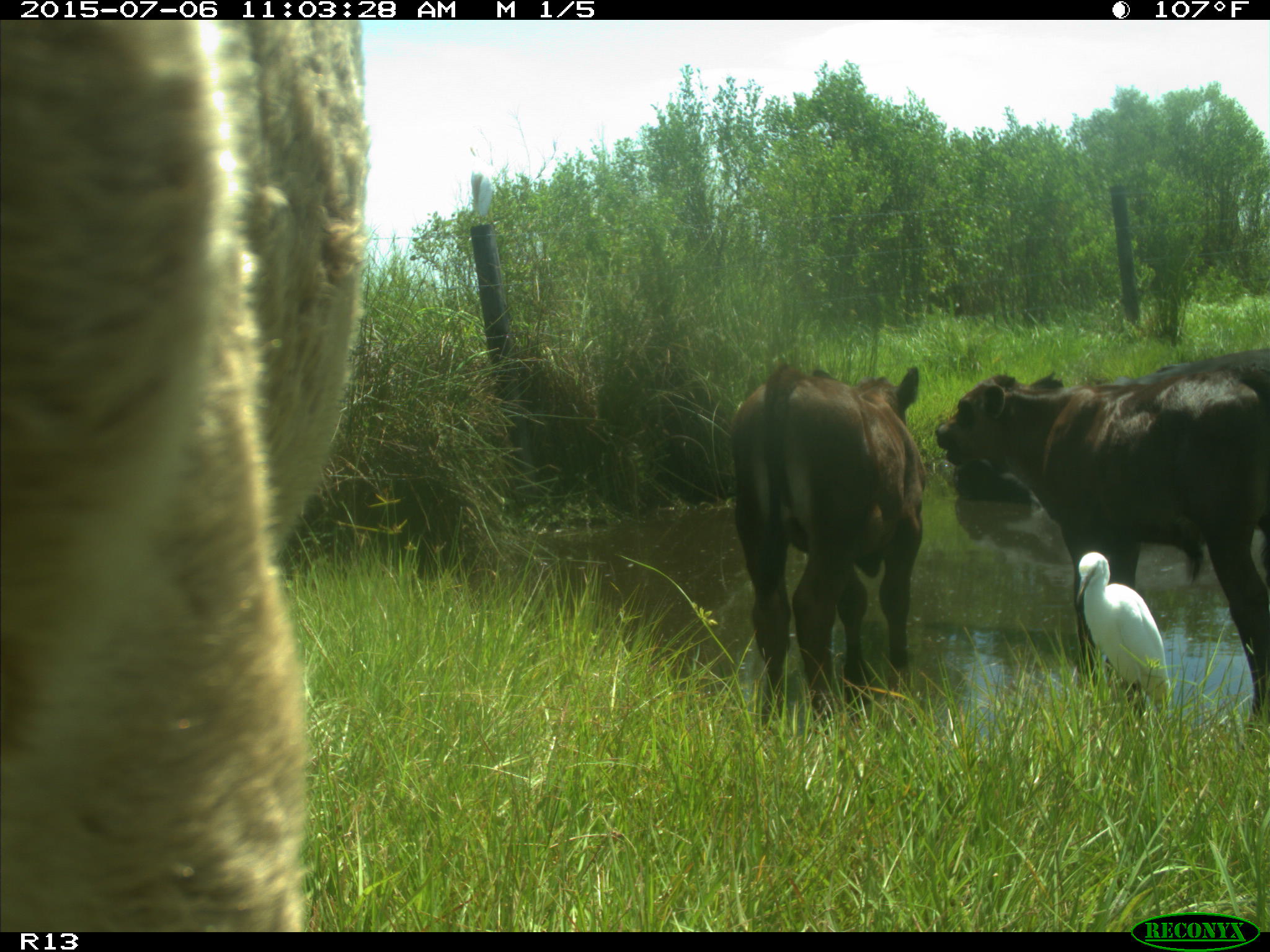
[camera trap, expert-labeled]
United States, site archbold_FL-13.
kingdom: Animalia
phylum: Chordata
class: Mammalia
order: Artiodactyla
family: Bovidae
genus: Bos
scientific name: Bos taurus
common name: domestic cow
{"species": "Bos taurus (domestic cow)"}